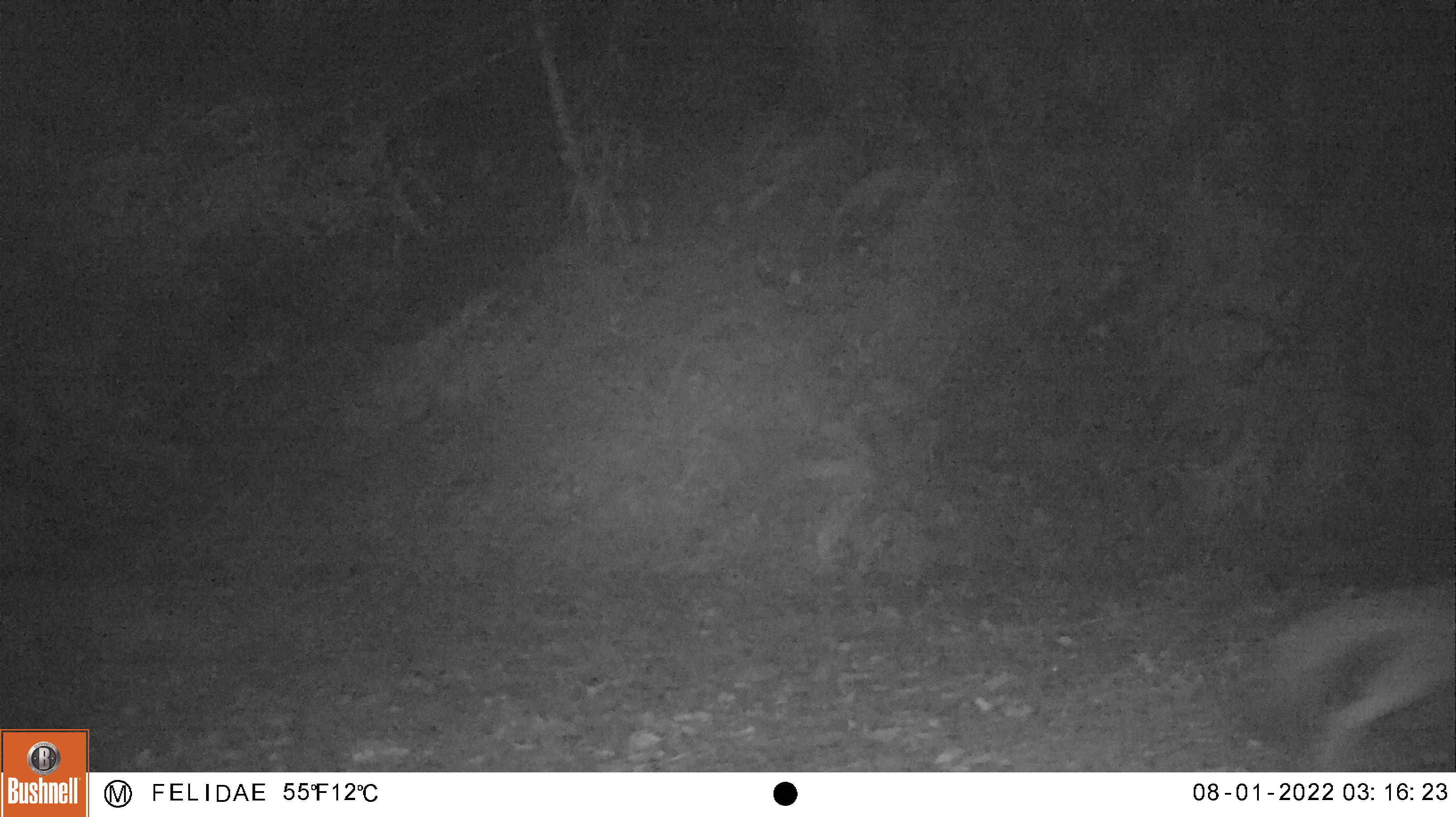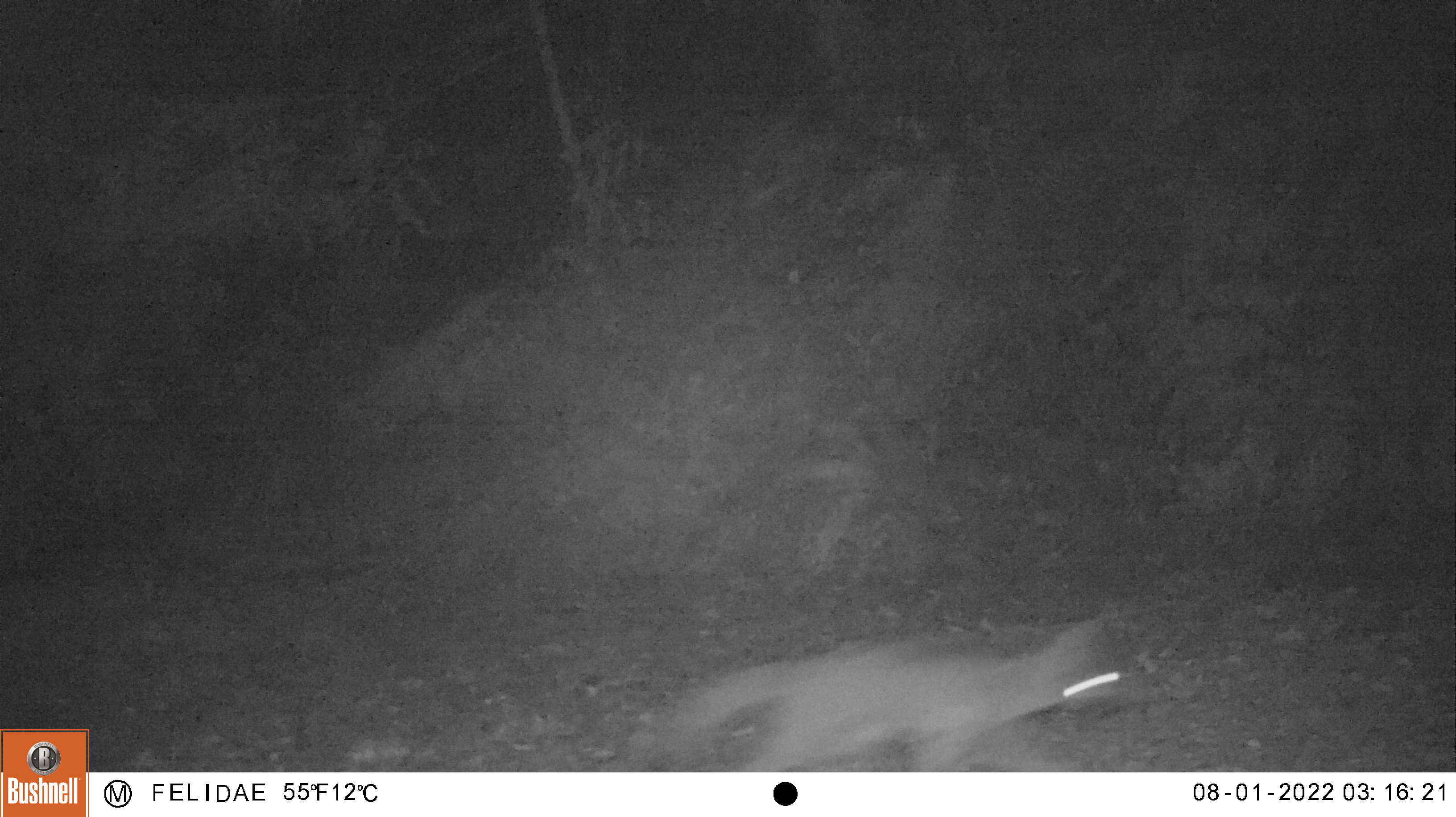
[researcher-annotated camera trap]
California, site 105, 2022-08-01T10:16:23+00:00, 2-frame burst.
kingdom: Animalia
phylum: Chordata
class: Mammalia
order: Carnivora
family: Canidae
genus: Urocyon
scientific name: Urocyon cinereoargenteus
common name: gray fox